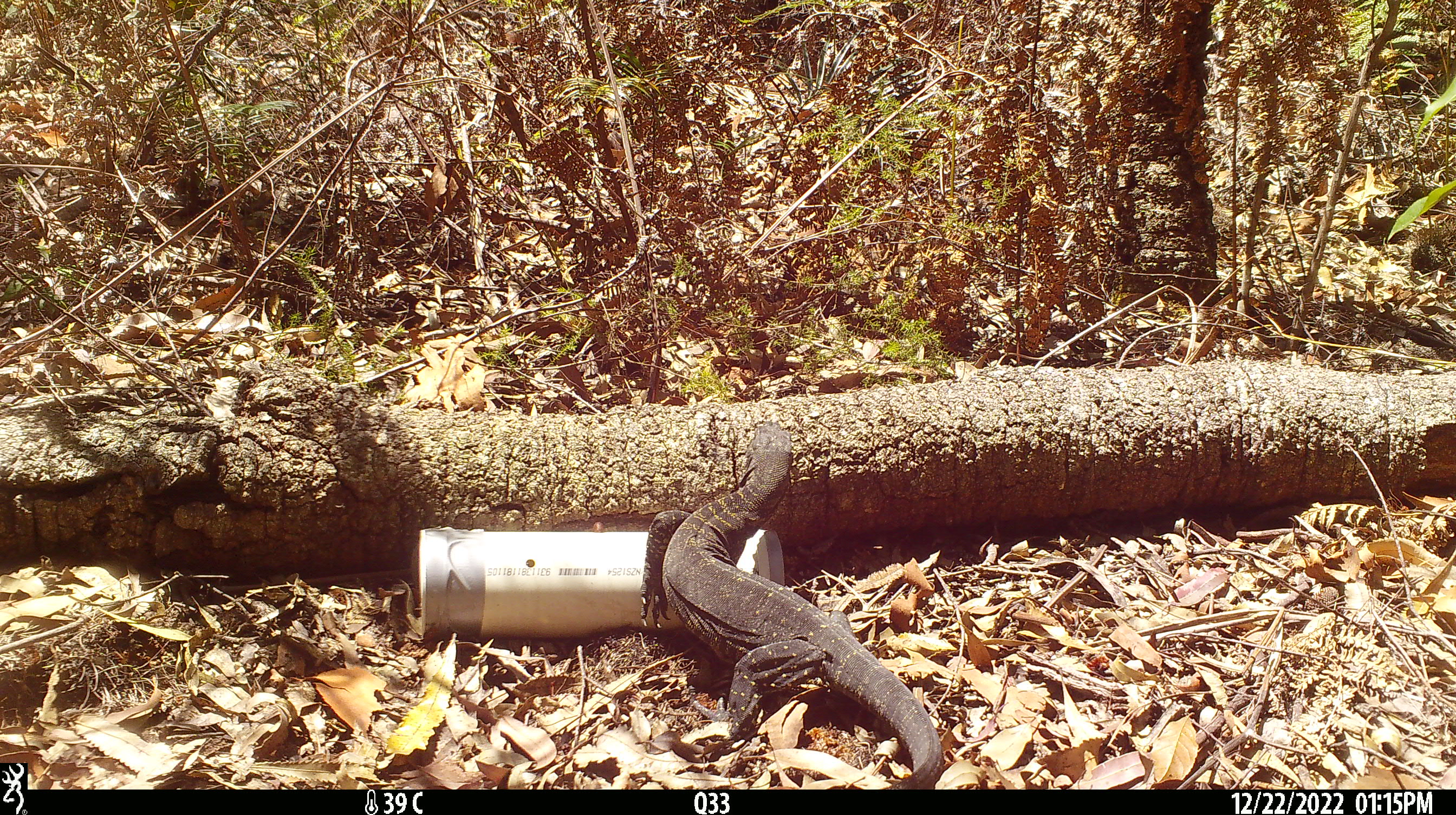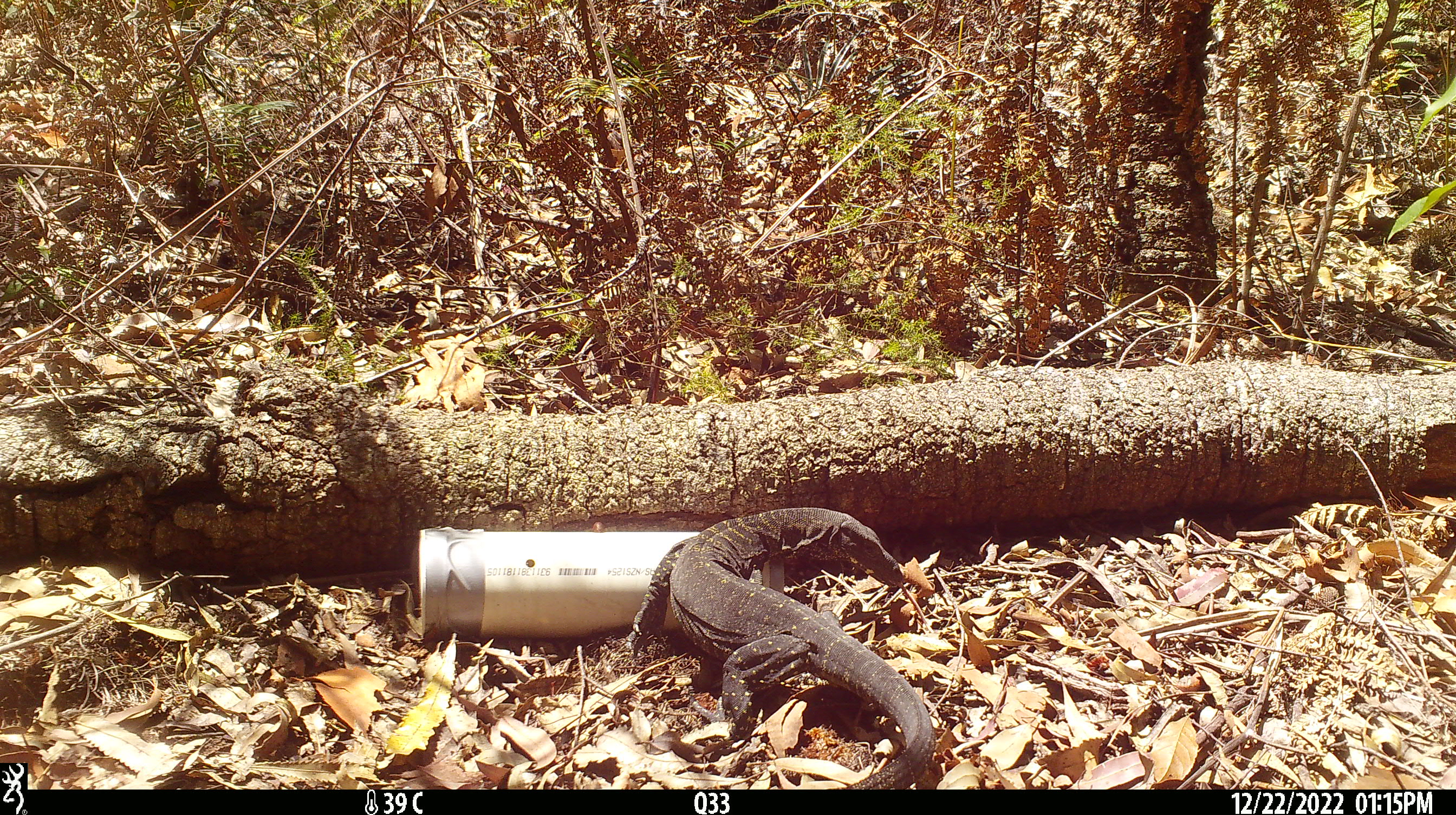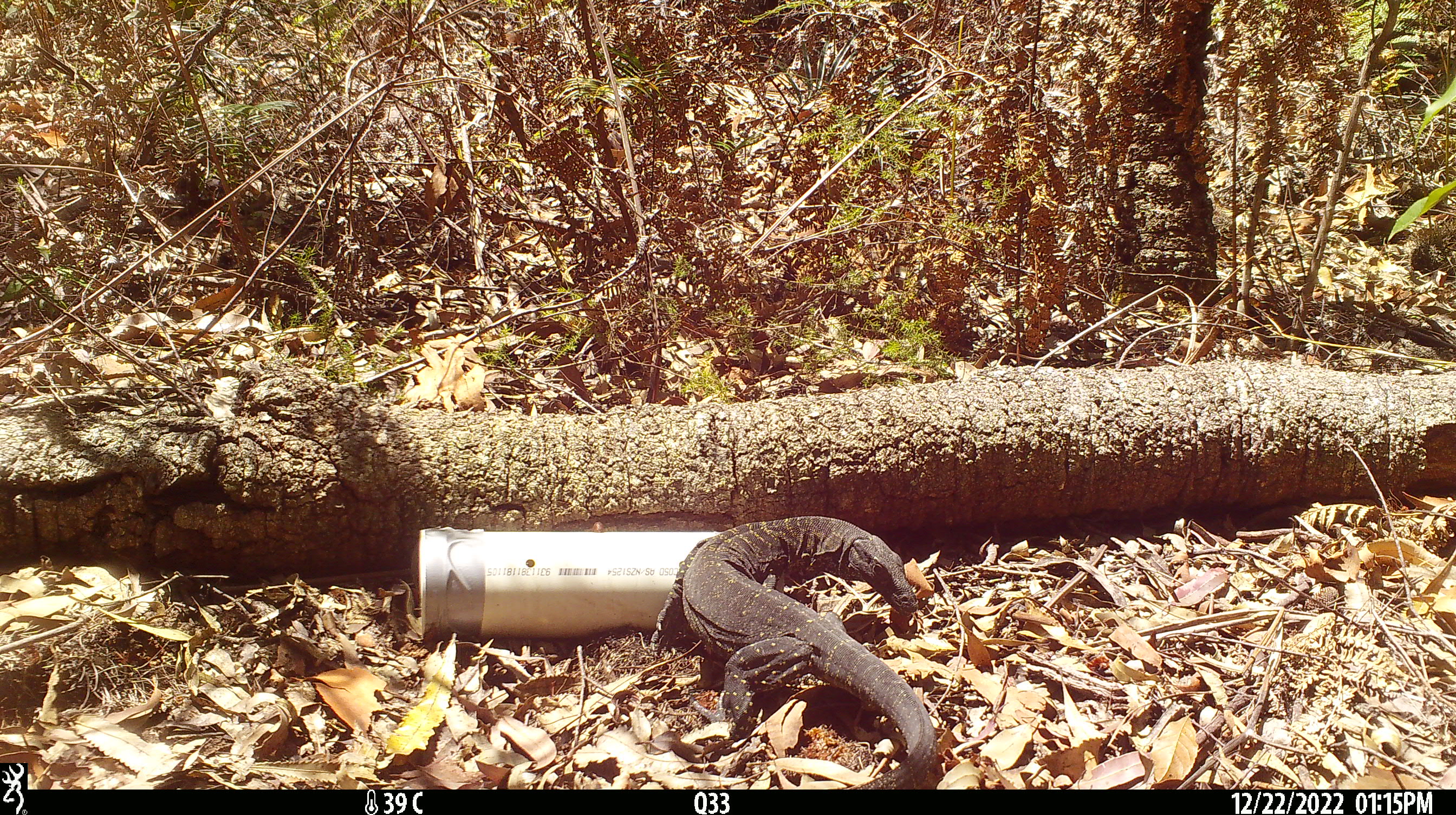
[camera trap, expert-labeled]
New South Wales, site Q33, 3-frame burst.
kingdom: Animalia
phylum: Chordata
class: Reptilia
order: Squamata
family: Varanidae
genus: Varanus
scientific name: Varanus varius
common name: lace monitor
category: goanna